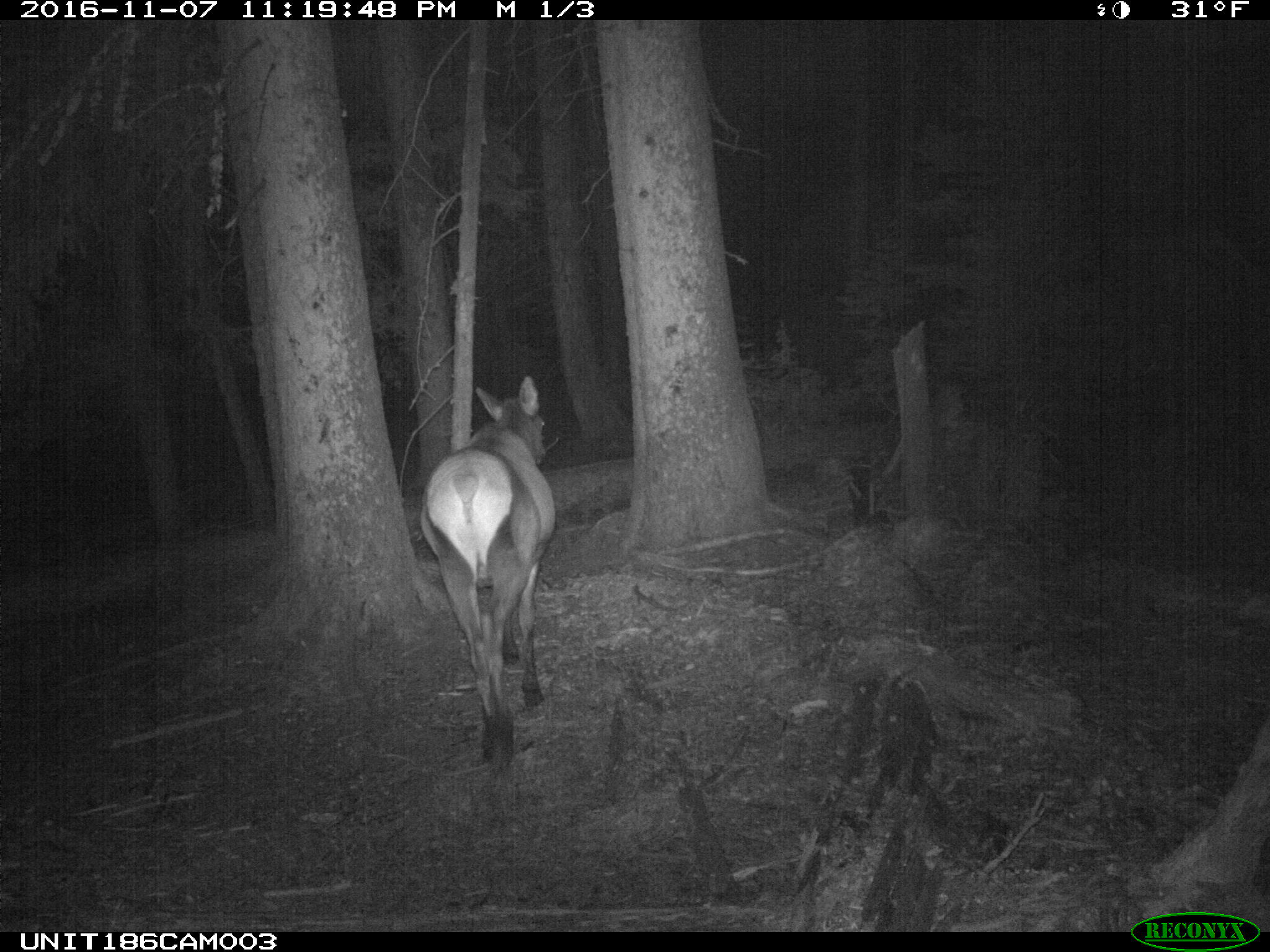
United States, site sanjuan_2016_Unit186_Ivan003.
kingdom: Animalia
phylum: Chordata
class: Mammalia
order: Artiodactyla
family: Cervidae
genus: Cervus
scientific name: Cervus elaphus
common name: red deer